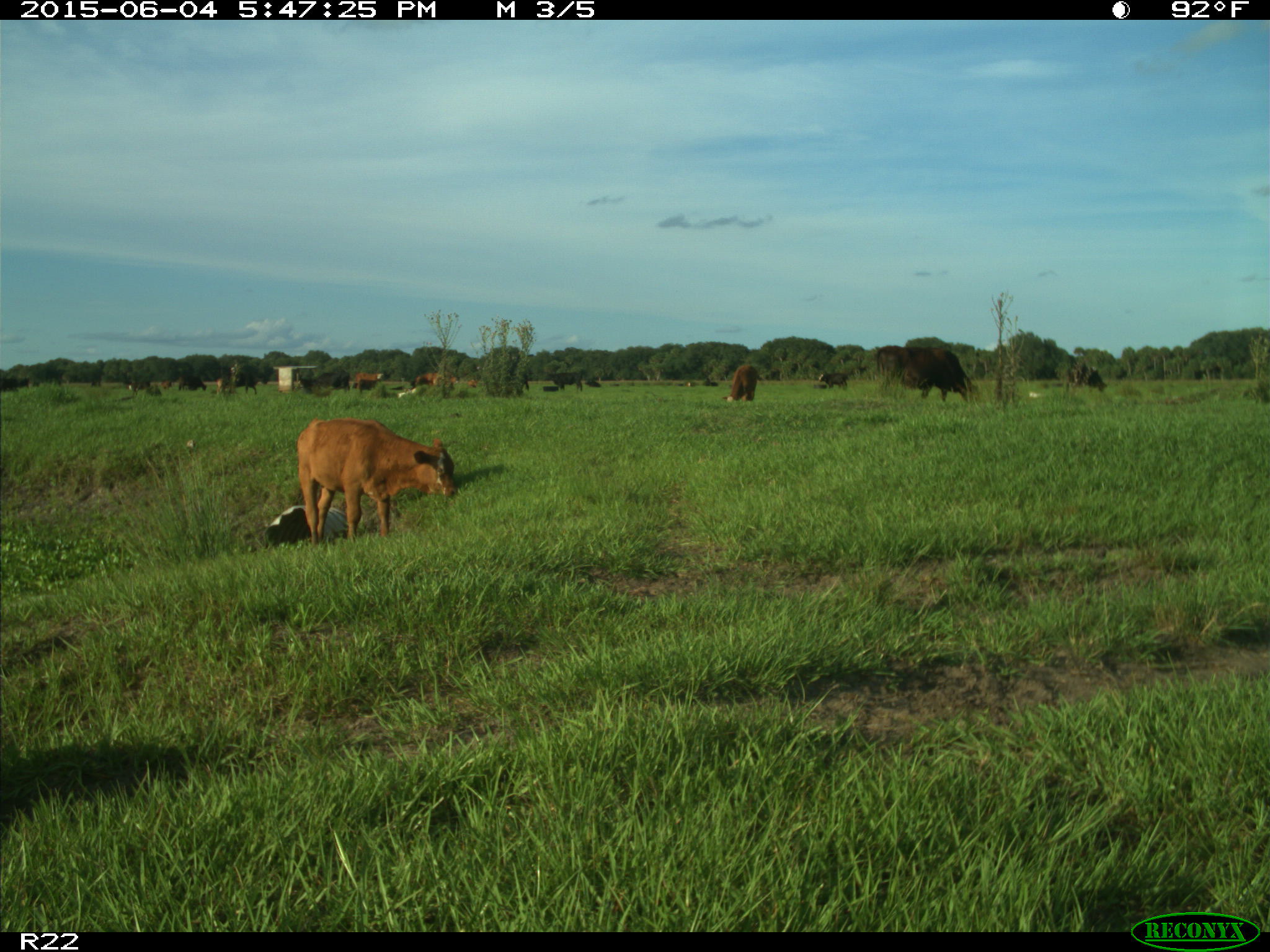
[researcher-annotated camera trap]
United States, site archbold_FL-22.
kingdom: Animalia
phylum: Chordata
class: Mammalia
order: Artiodactyla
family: Bovidae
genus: Bos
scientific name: Bos taurus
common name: domestic cow